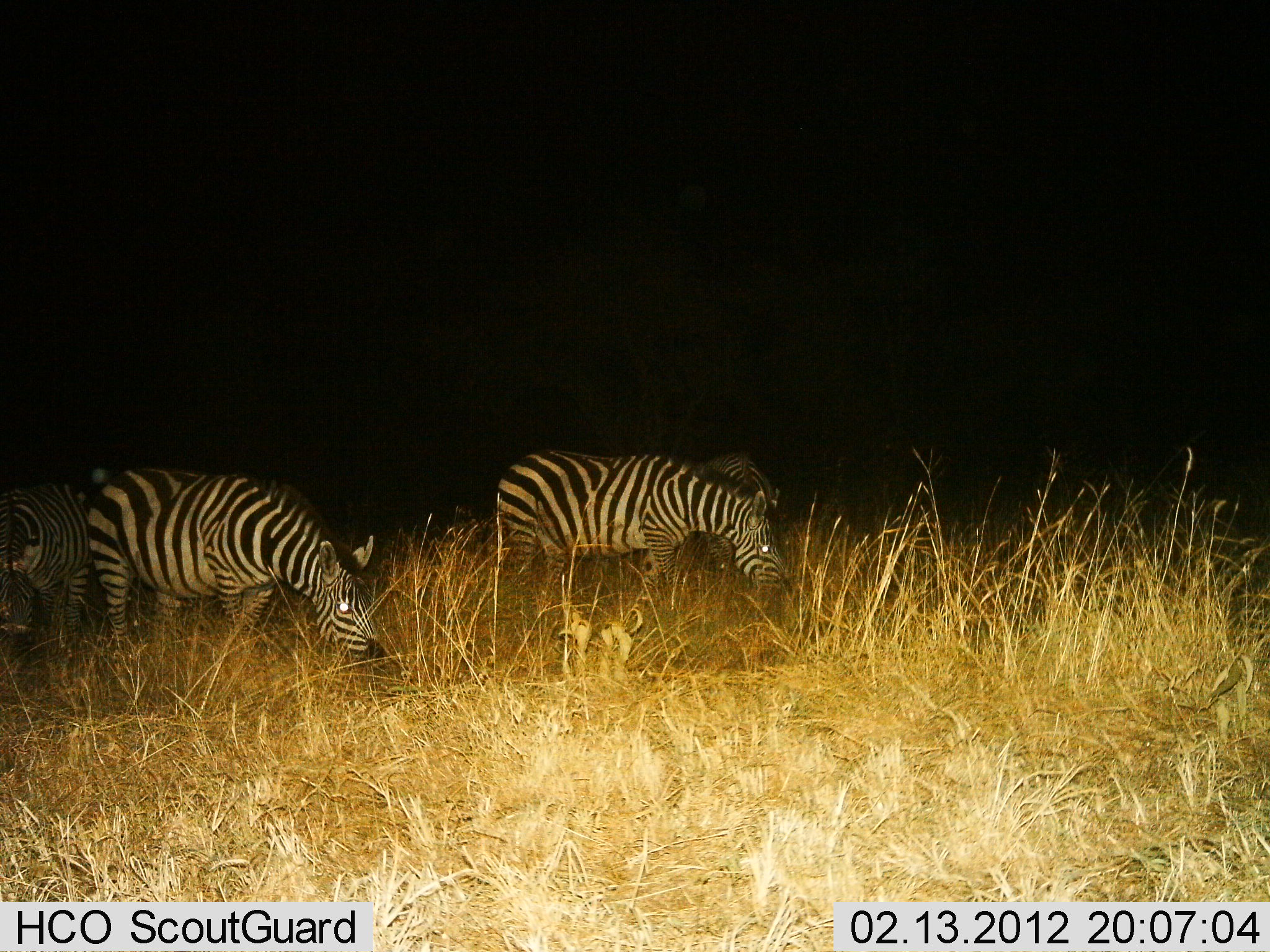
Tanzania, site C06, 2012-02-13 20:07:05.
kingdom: Animalia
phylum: Chordata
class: Mammalia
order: Perissodactyla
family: Equidae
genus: Equus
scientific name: Equus quagga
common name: plains zebra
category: zebra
Zebra (plains zebra) (Equus quagga), count 4. Behavior (volunteer vote fractions): standing 16%, resting 0%, moving 0%, interacting 4%. Young present (vote fraction): 4%. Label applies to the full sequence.